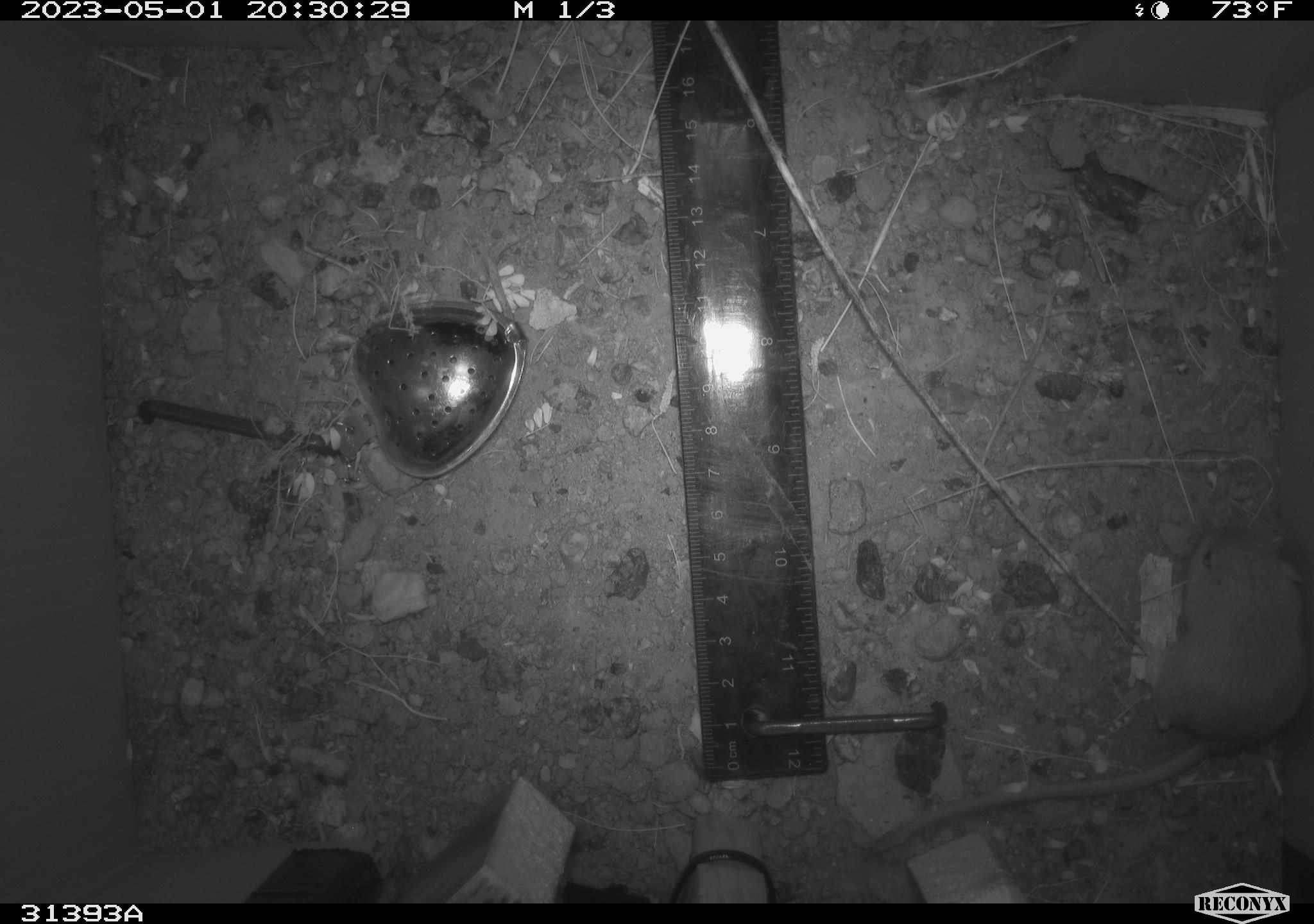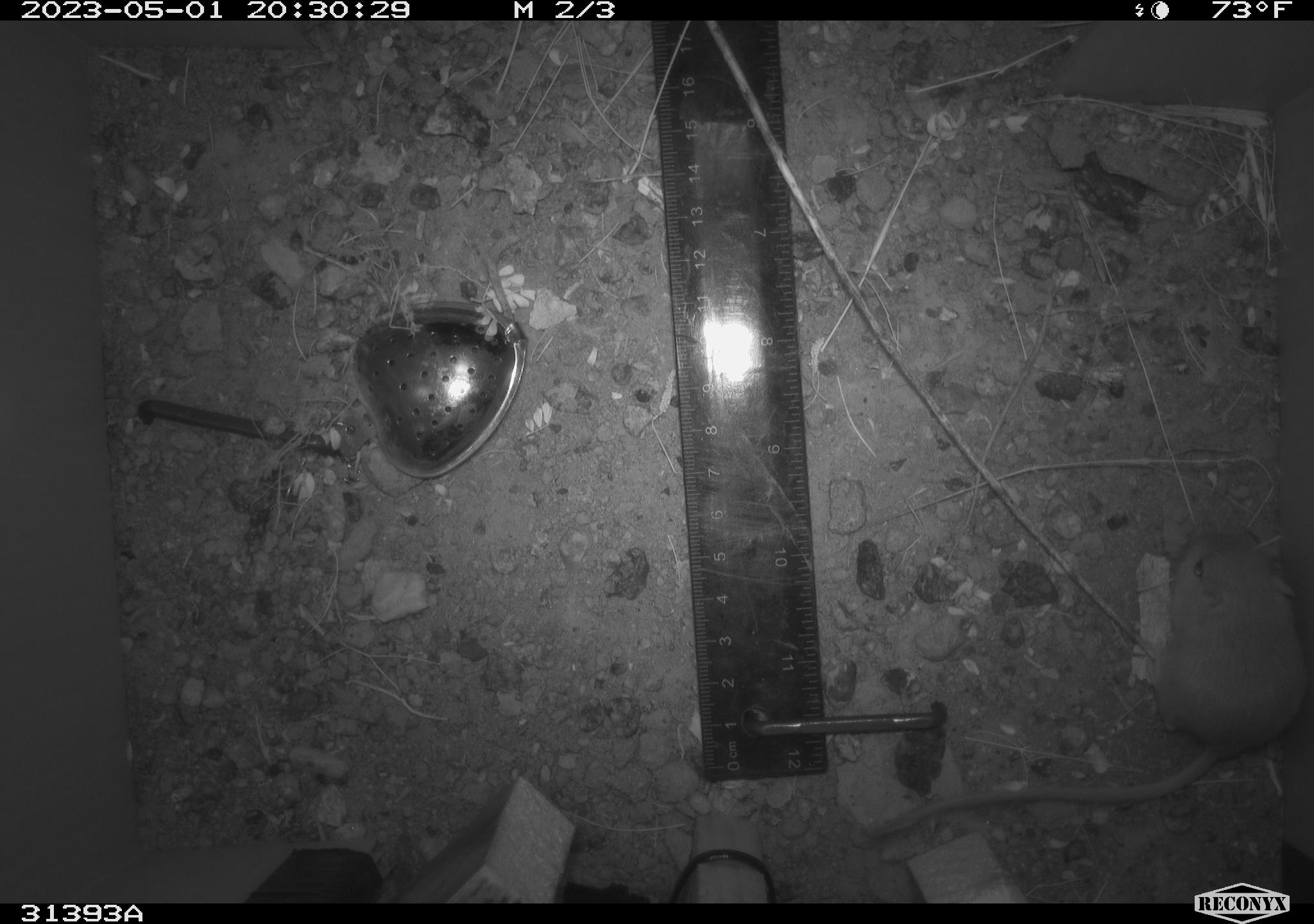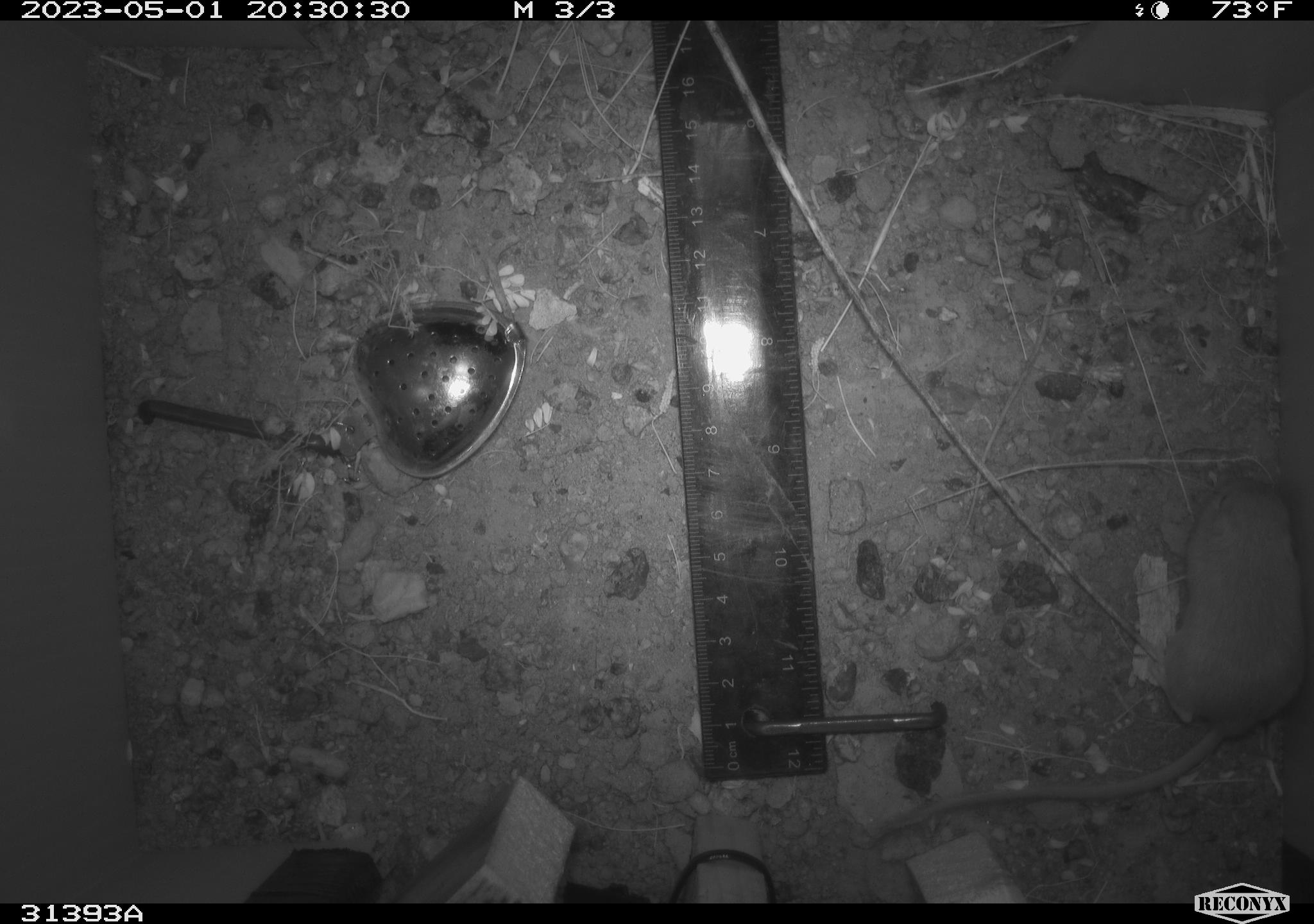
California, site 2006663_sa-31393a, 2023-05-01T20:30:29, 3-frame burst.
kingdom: Animalia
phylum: Chordata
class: Mammalia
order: Rodentia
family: Heteromyidae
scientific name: Heteromyidae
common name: kangaroo rats and pocket mice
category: heteromyidae family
Heteromyidae family (kangaroo rats and pocket mice) (Heteromyidae).